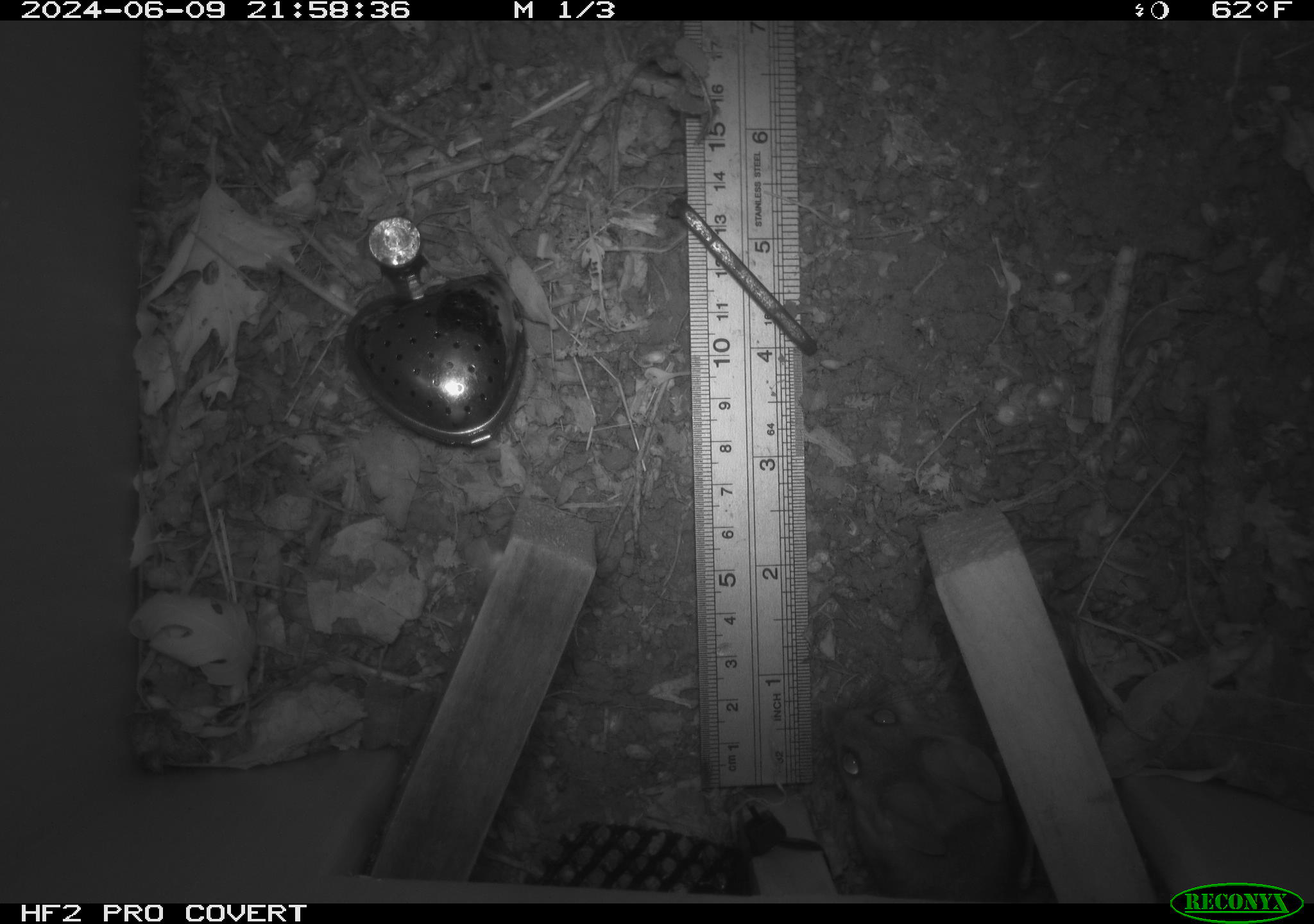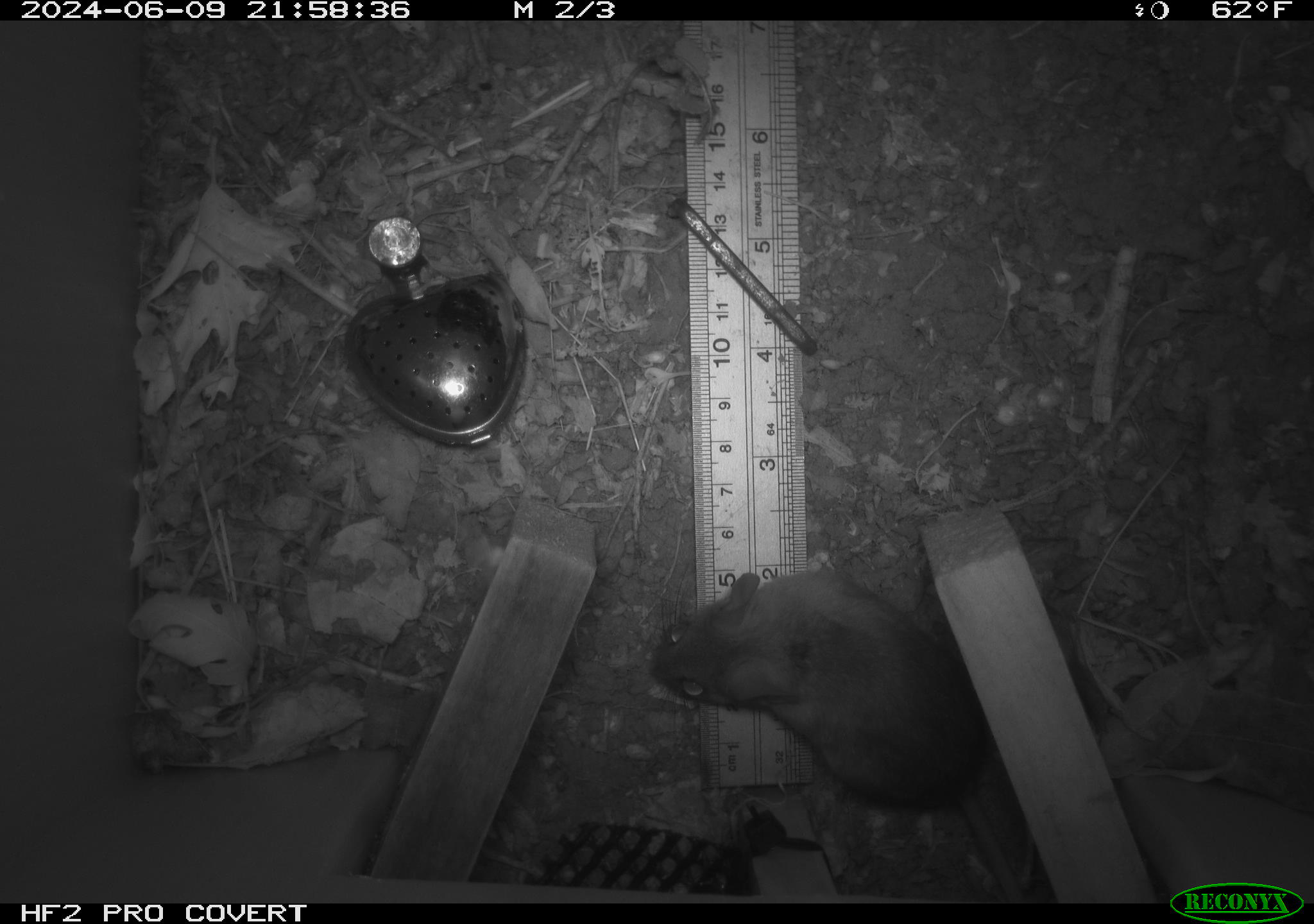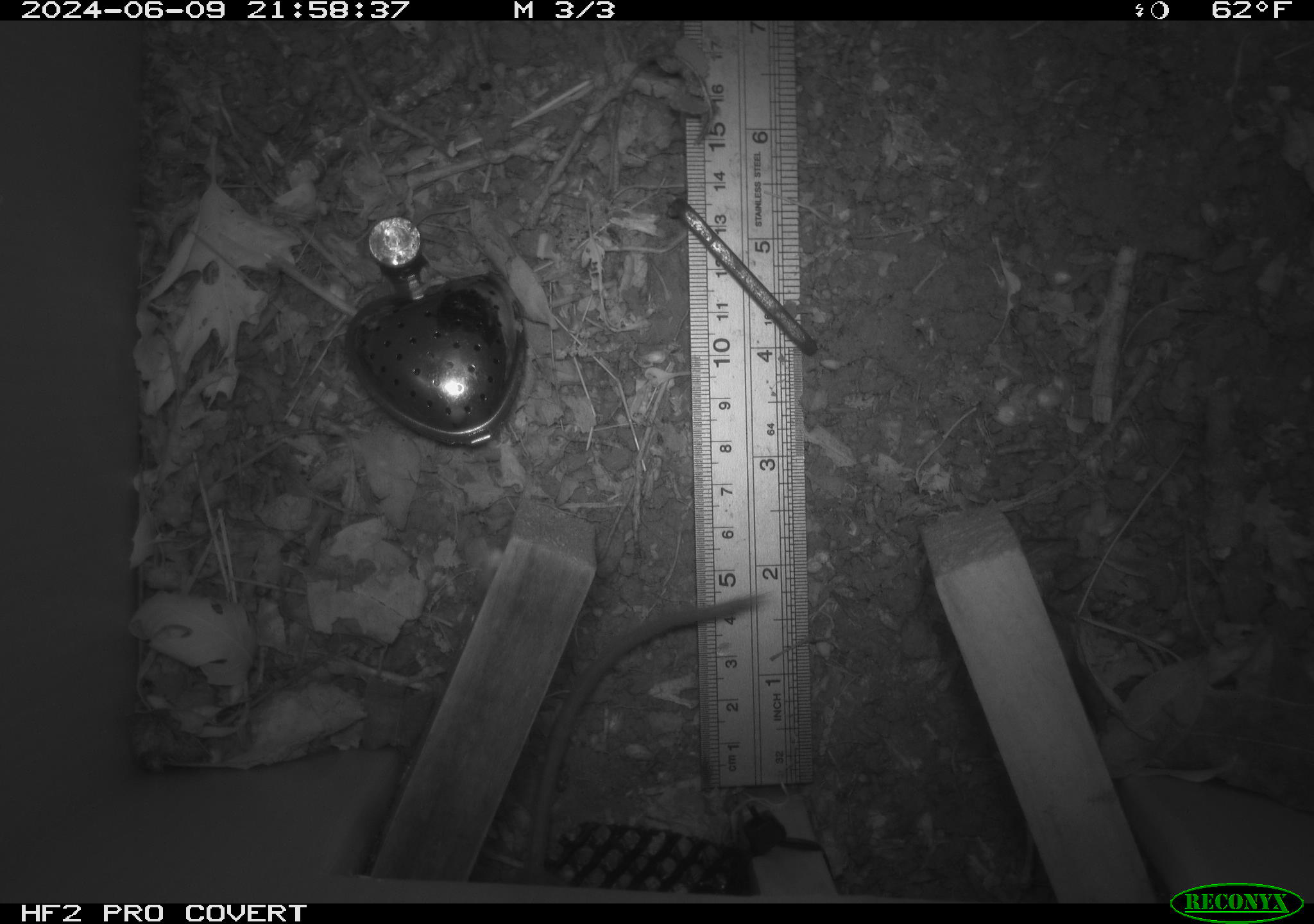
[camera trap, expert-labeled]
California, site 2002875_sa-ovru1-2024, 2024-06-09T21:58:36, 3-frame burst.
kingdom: Animalia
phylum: Chordata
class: Mammalia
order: Rodentia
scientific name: Rodentia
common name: rodent